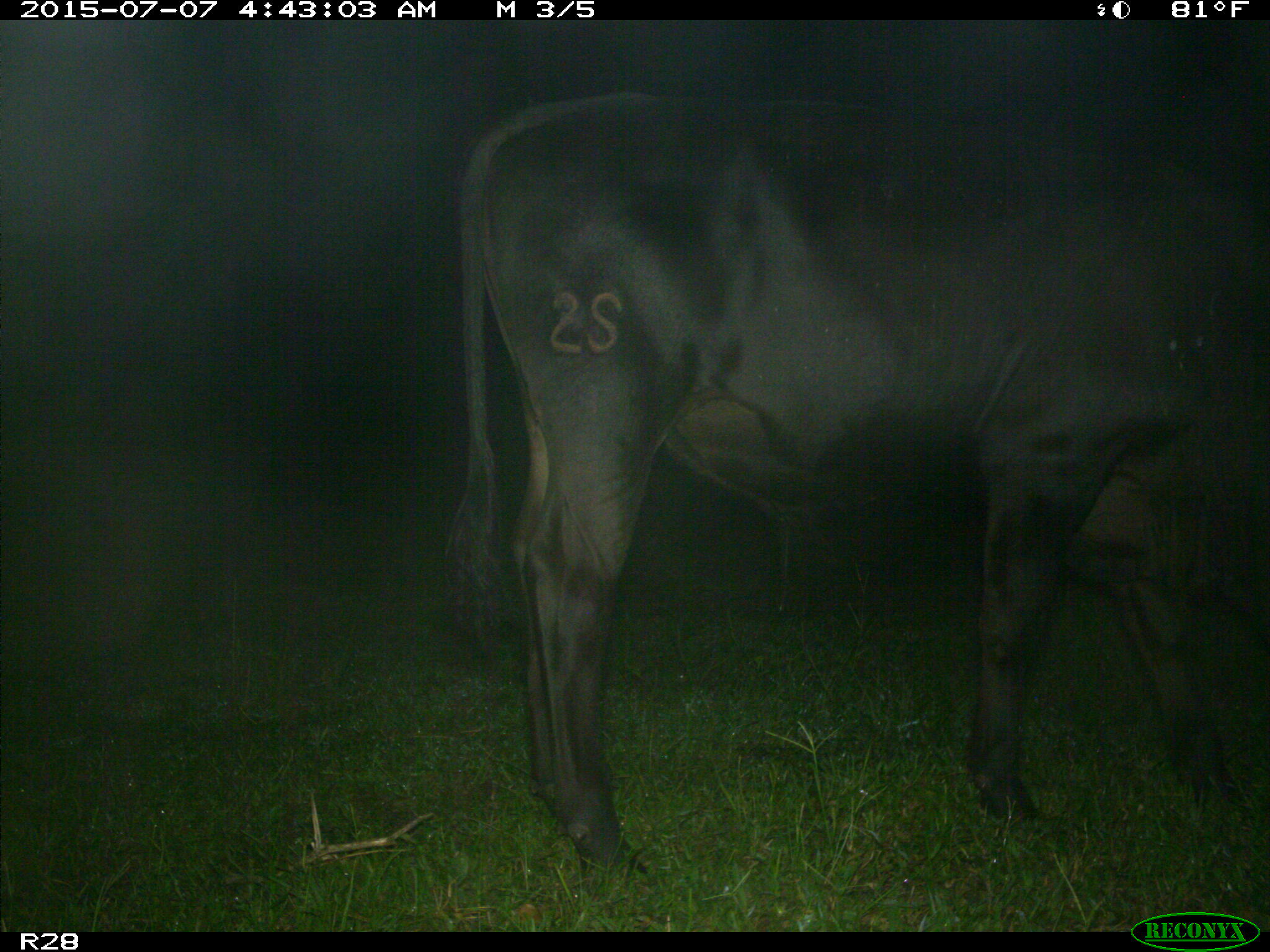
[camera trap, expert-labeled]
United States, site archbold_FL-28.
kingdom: Animalia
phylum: Chordata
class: Mammalia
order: Artiodactyla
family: Bovidae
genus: Bos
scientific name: Bos taurus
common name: domestic cow